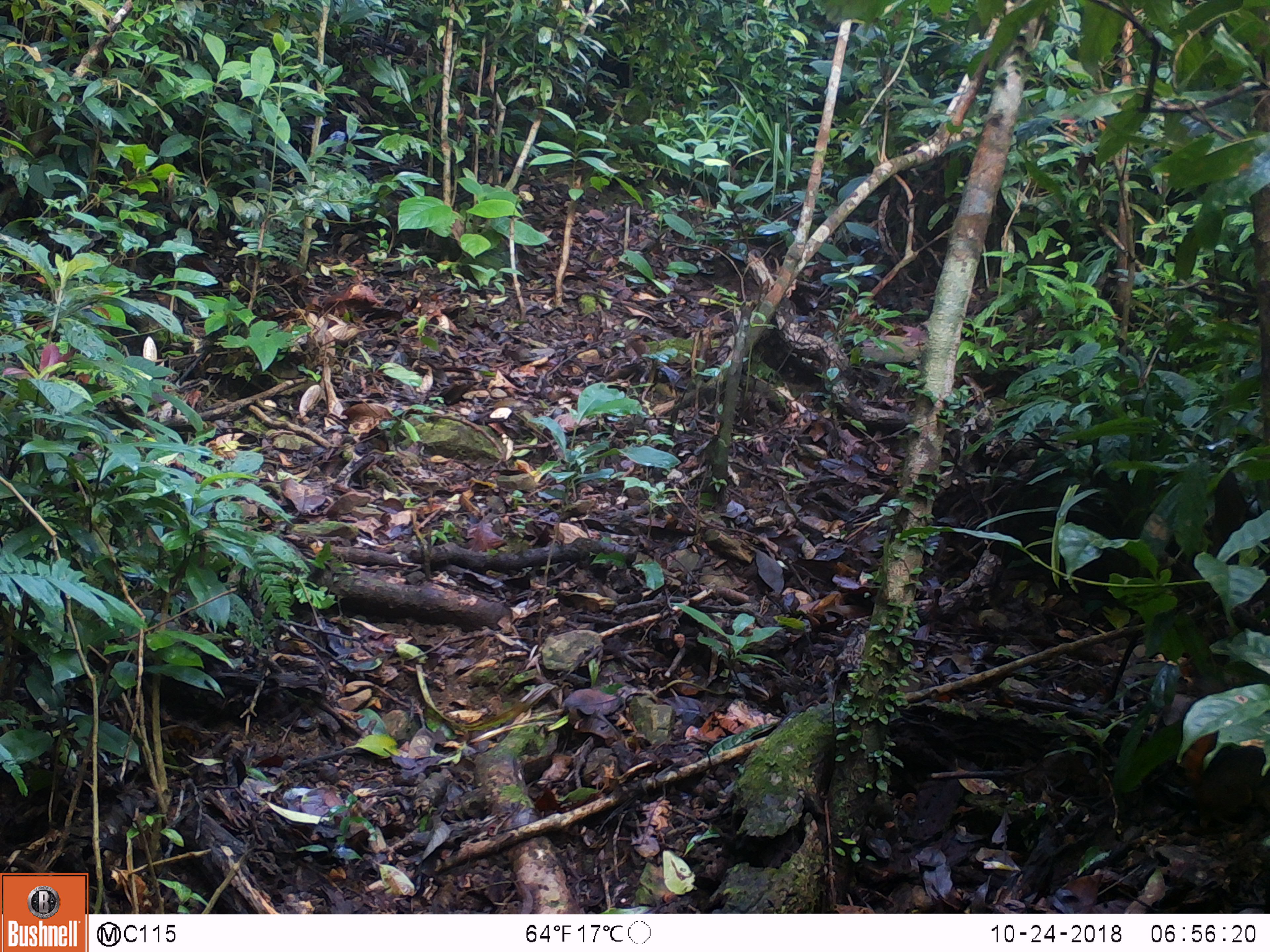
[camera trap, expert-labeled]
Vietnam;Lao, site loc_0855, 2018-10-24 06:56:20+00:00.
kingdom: Animalia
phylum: Chordata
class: Mammalia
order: Rodentia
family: Sciuridae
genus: Dremomys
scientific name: Dremomys rufigenis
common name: red-cheeked squirrel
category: red cheeked squirrel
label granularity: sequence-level